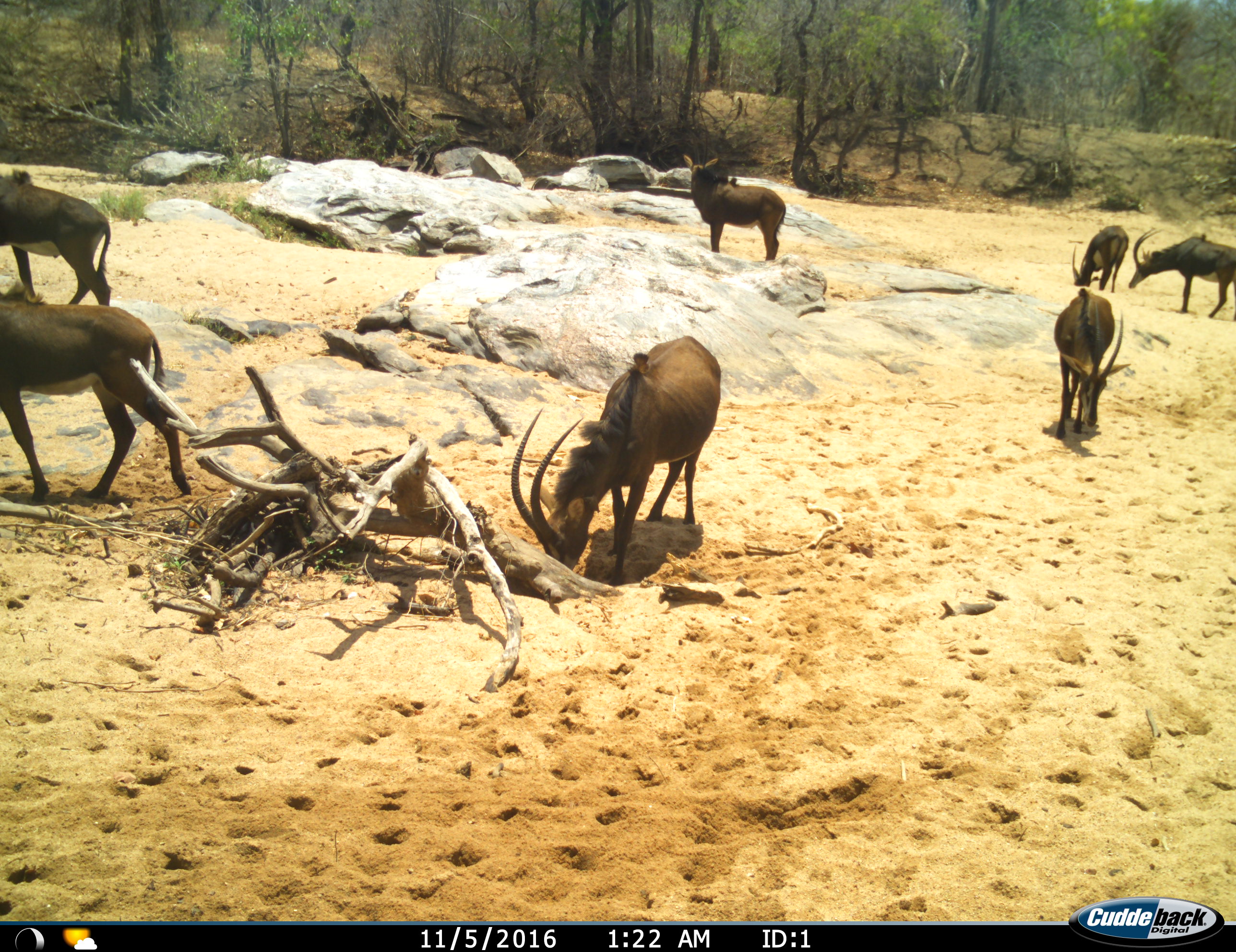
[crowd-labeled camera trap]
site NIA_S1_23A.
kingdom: Animalia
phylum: Chordata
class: Mammalia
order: Artiodactyla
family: Bovidae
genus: Hippotragus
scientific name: Hippotragus niger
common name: sable antelope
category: sable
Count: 7.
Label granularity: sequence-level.